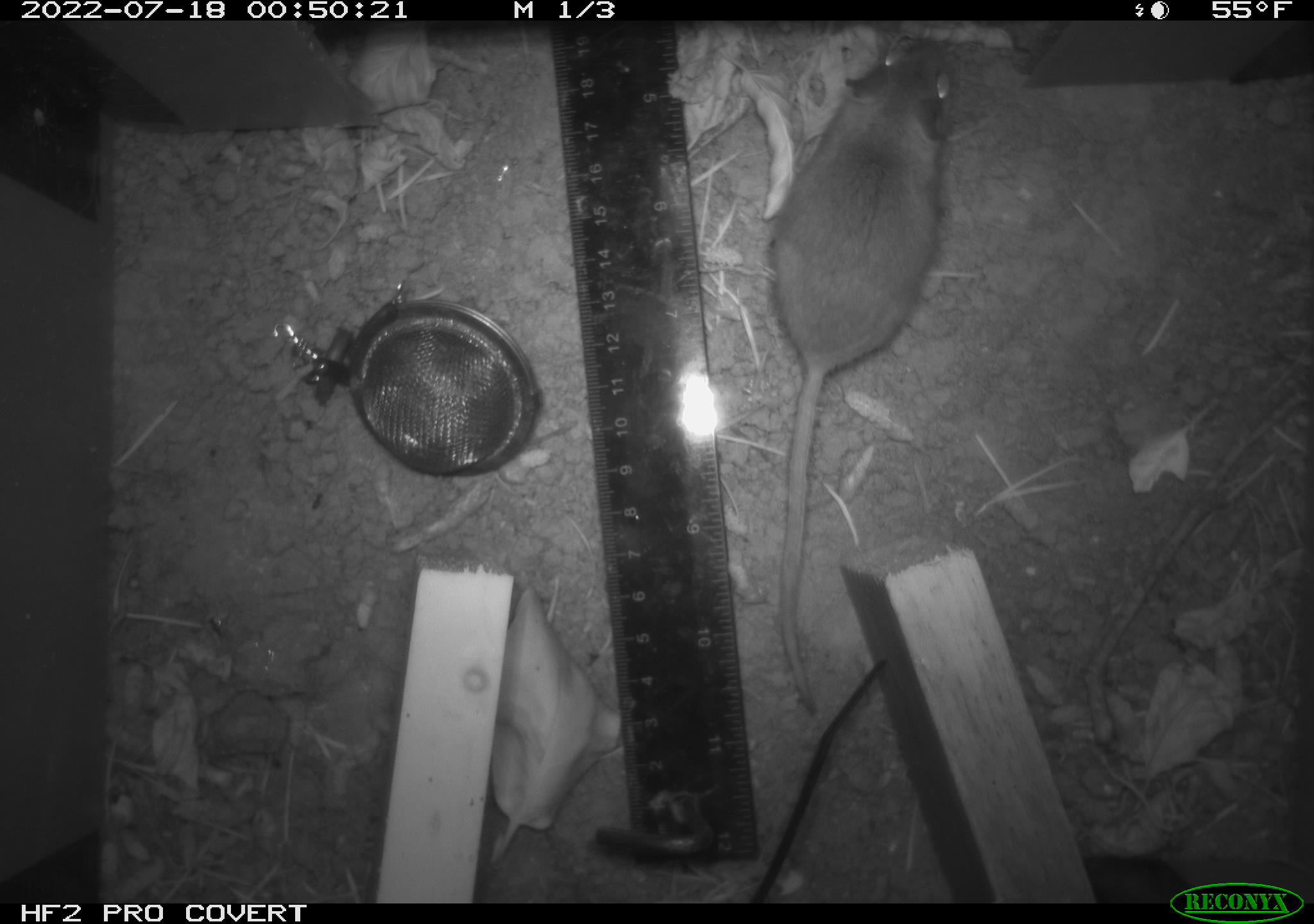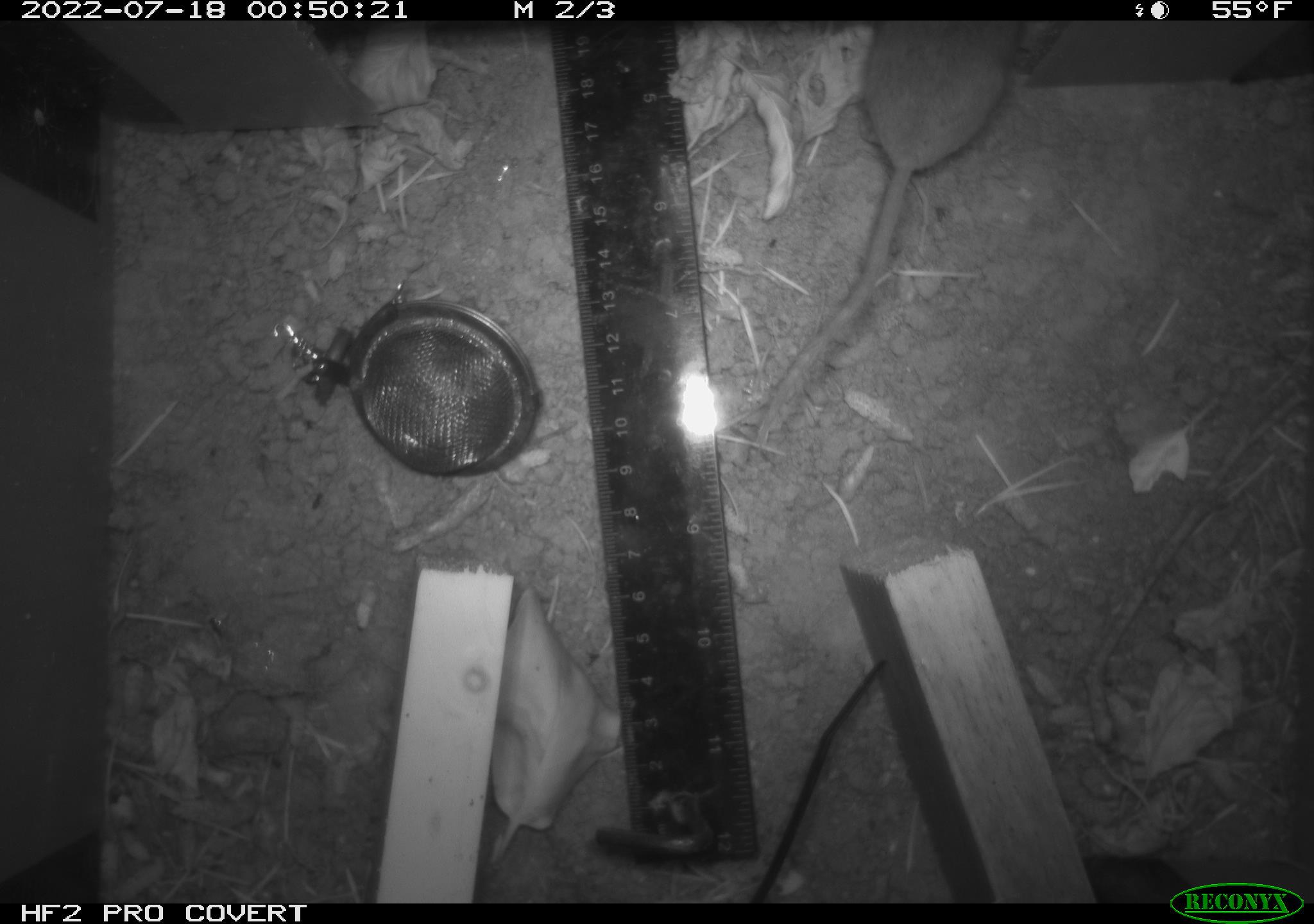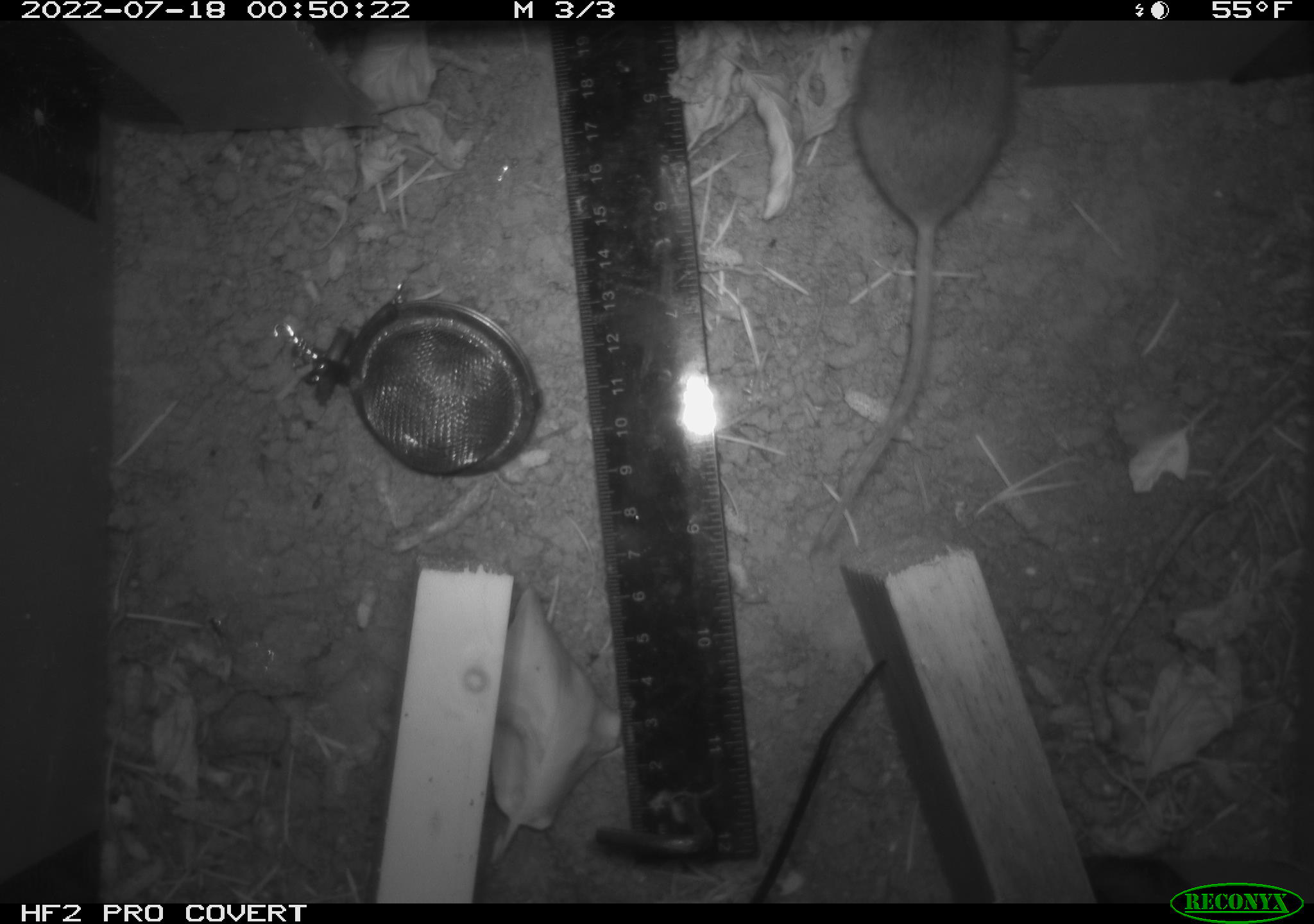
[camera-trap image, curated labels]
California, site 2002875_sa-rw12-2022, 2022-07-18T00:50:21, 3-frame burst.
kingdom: Animalia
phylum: Chordata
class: Mammalia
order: Rodentia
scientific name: Rodentia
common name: rodent